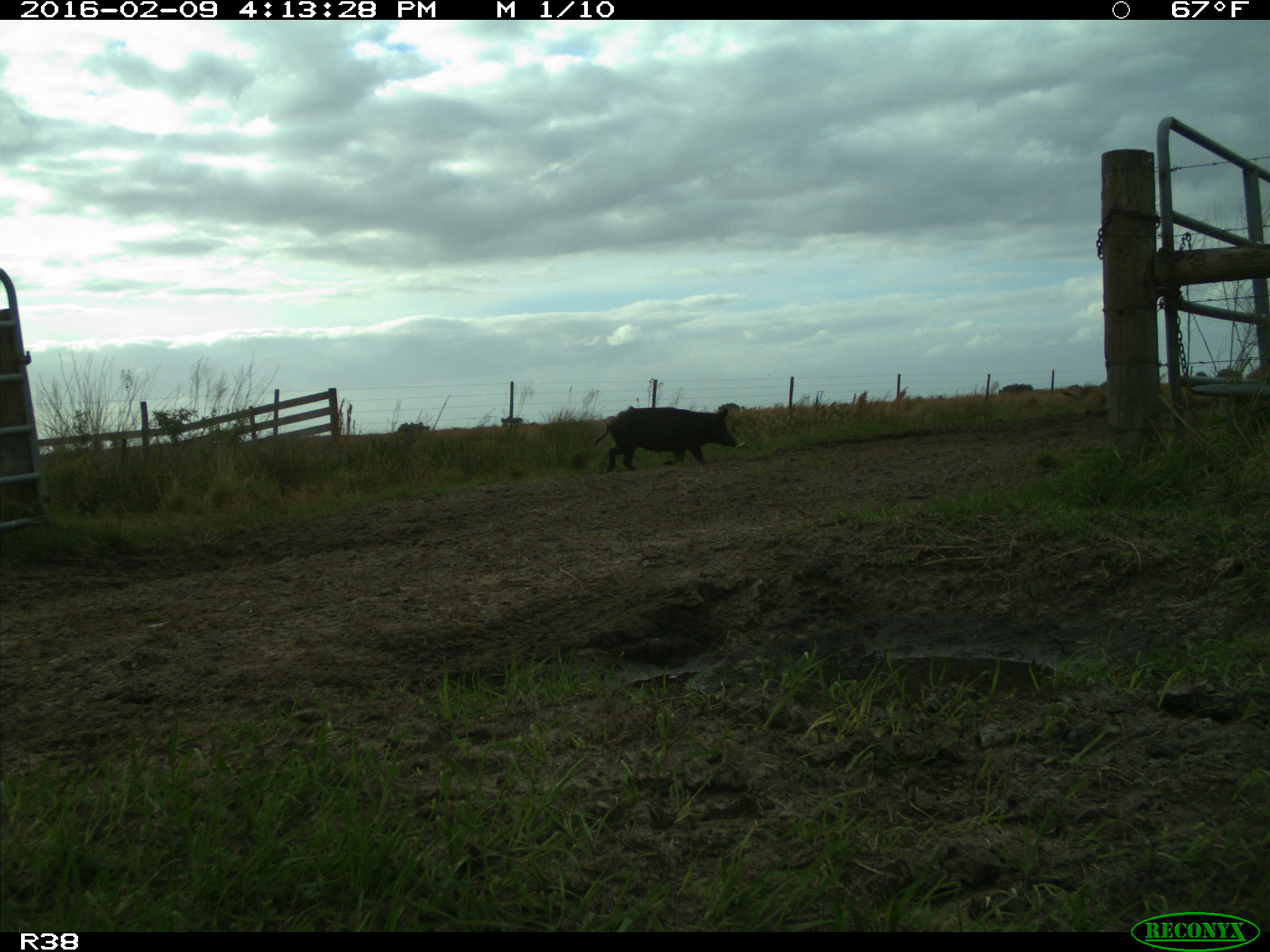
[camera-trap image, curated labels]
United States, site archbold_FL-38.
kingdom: Animalia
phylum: Chordata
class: Mammalia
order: Artiodactyla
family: Suidae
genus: Sus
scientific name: Sus scrofa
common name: wild boar